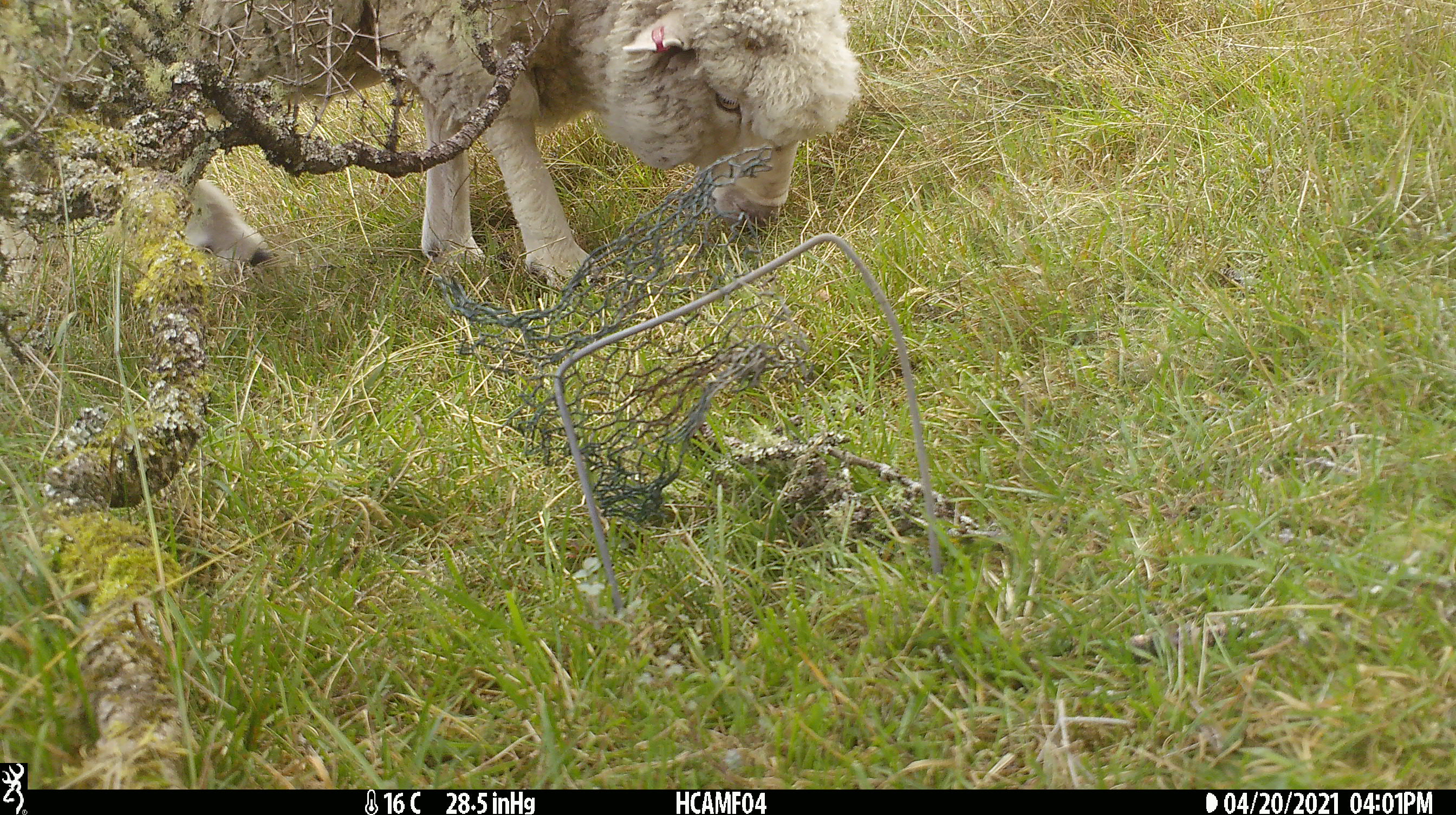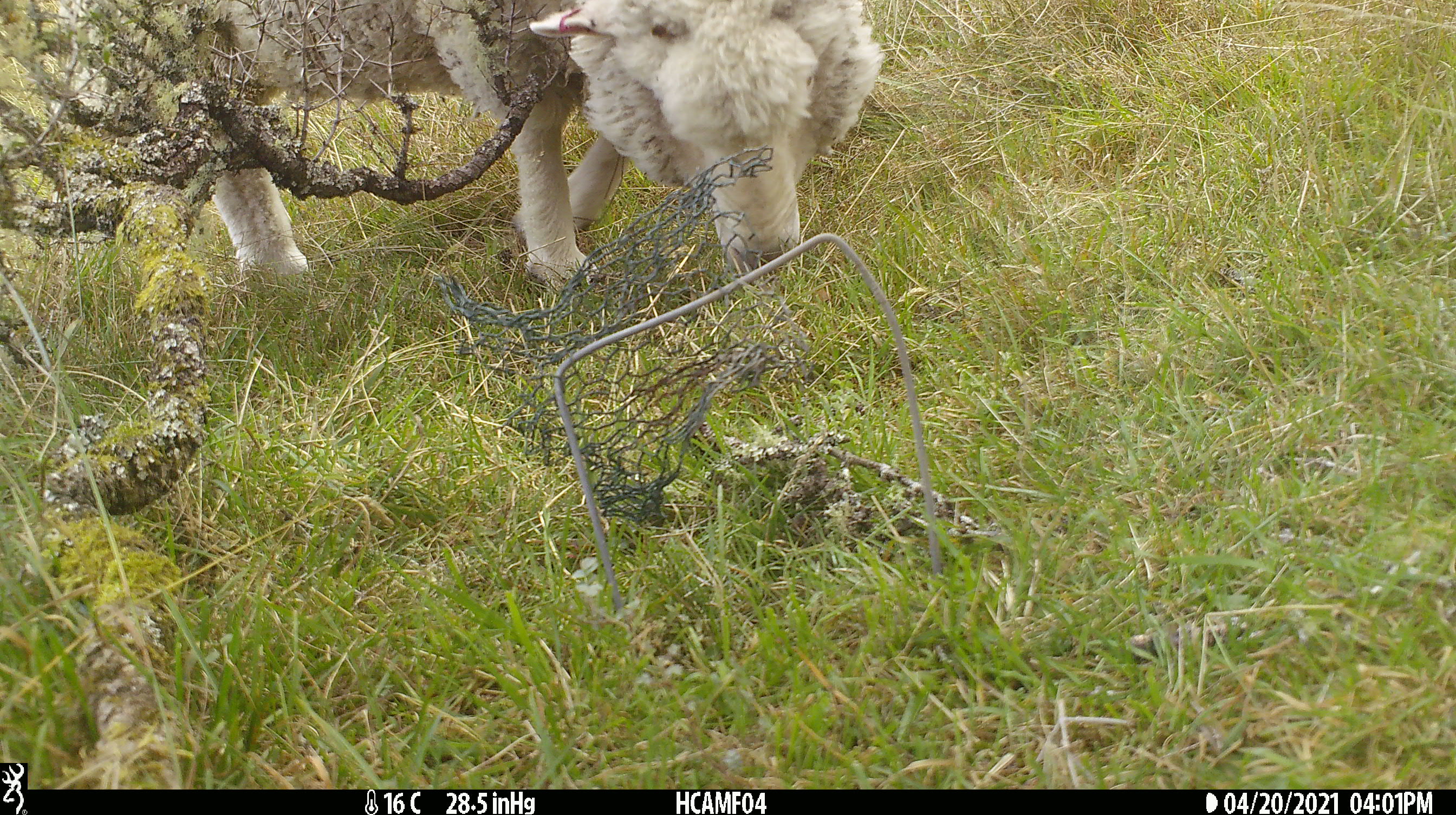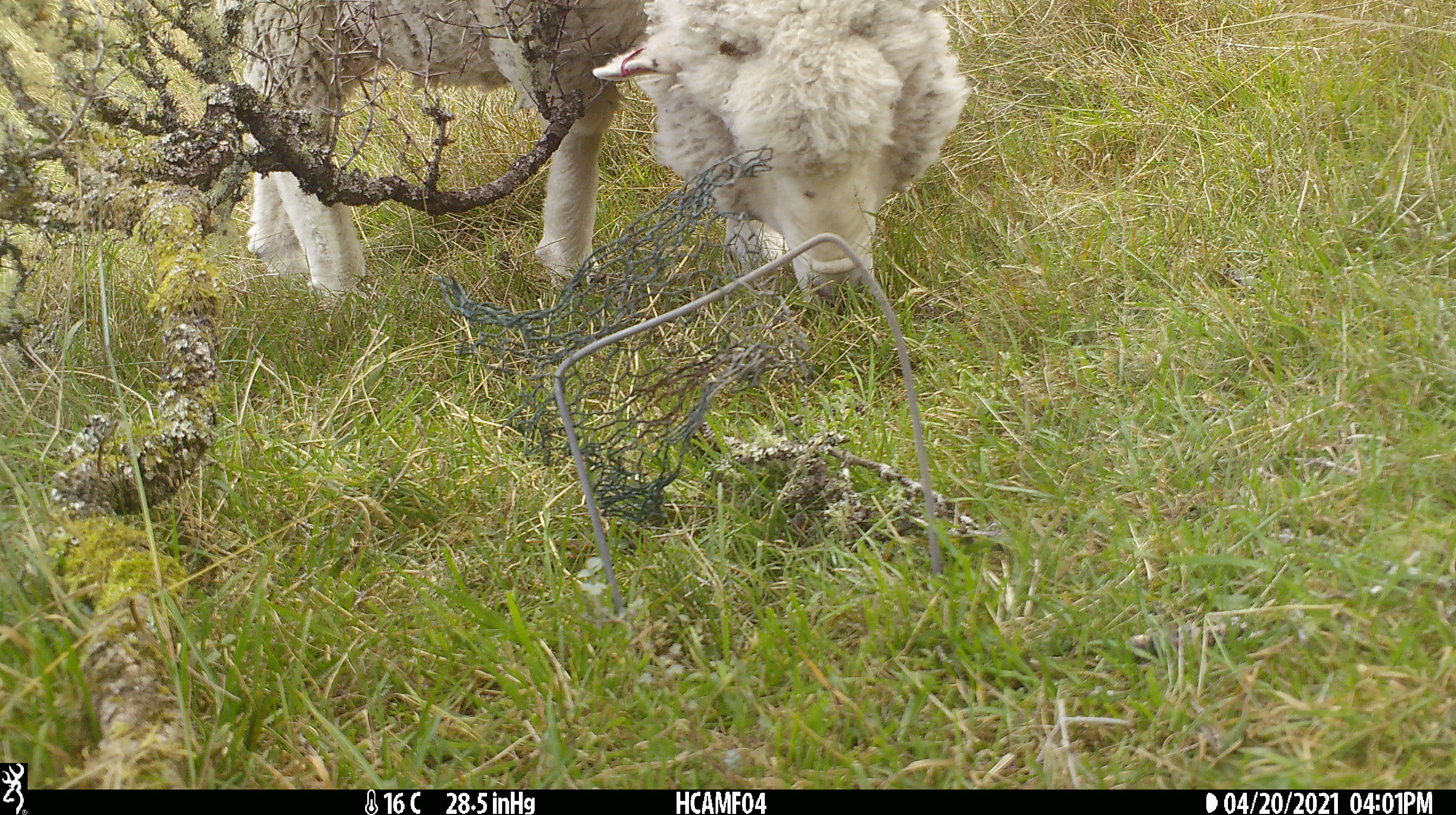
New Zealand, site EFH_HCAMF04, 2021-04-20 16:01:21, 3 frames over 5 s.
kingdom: Animalia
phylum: Chordata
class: Mammalia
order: Artiodactyla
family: Bovidae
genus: Ovis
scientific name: Ovis aries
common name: domestic sheep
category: sheep